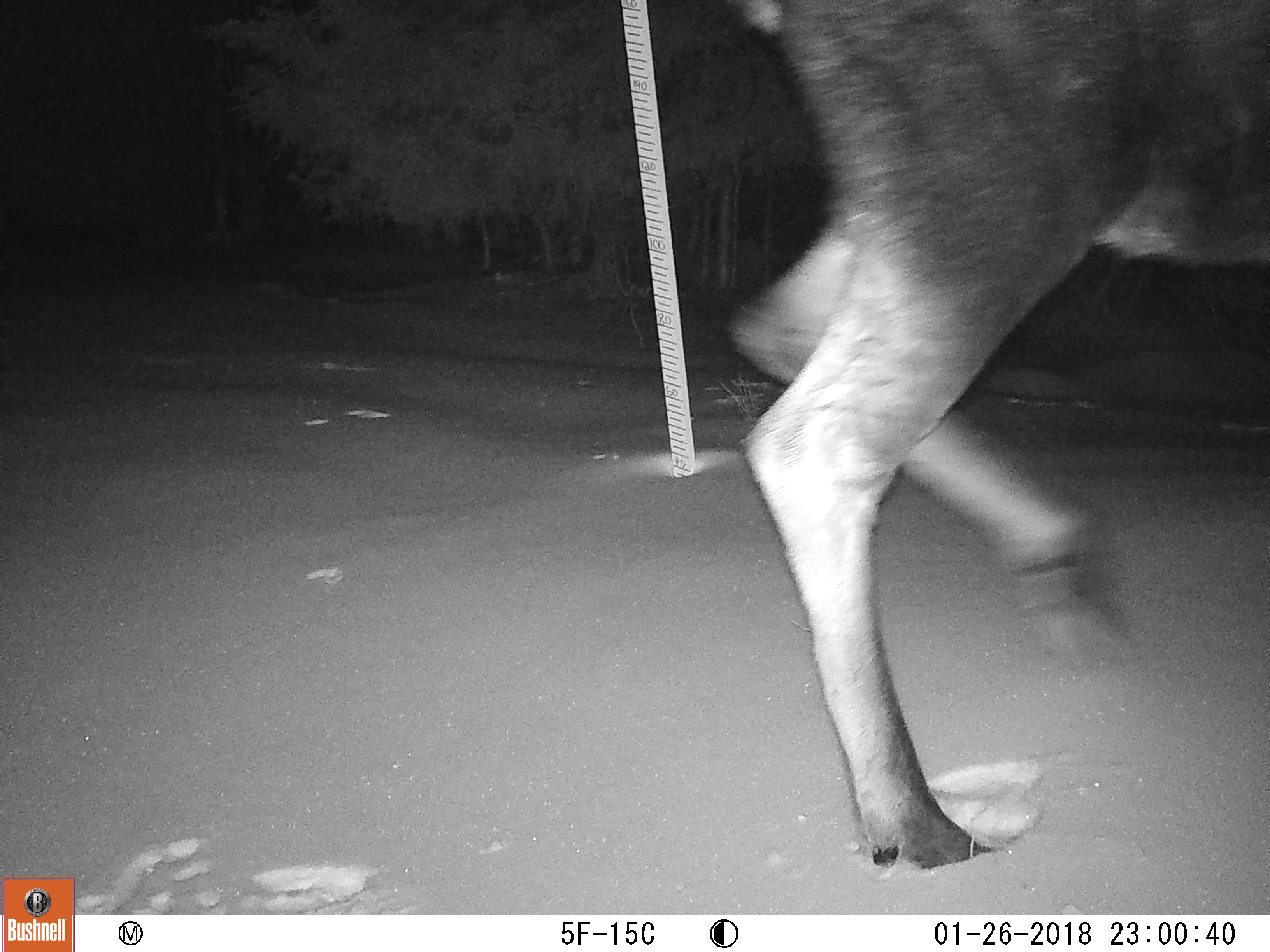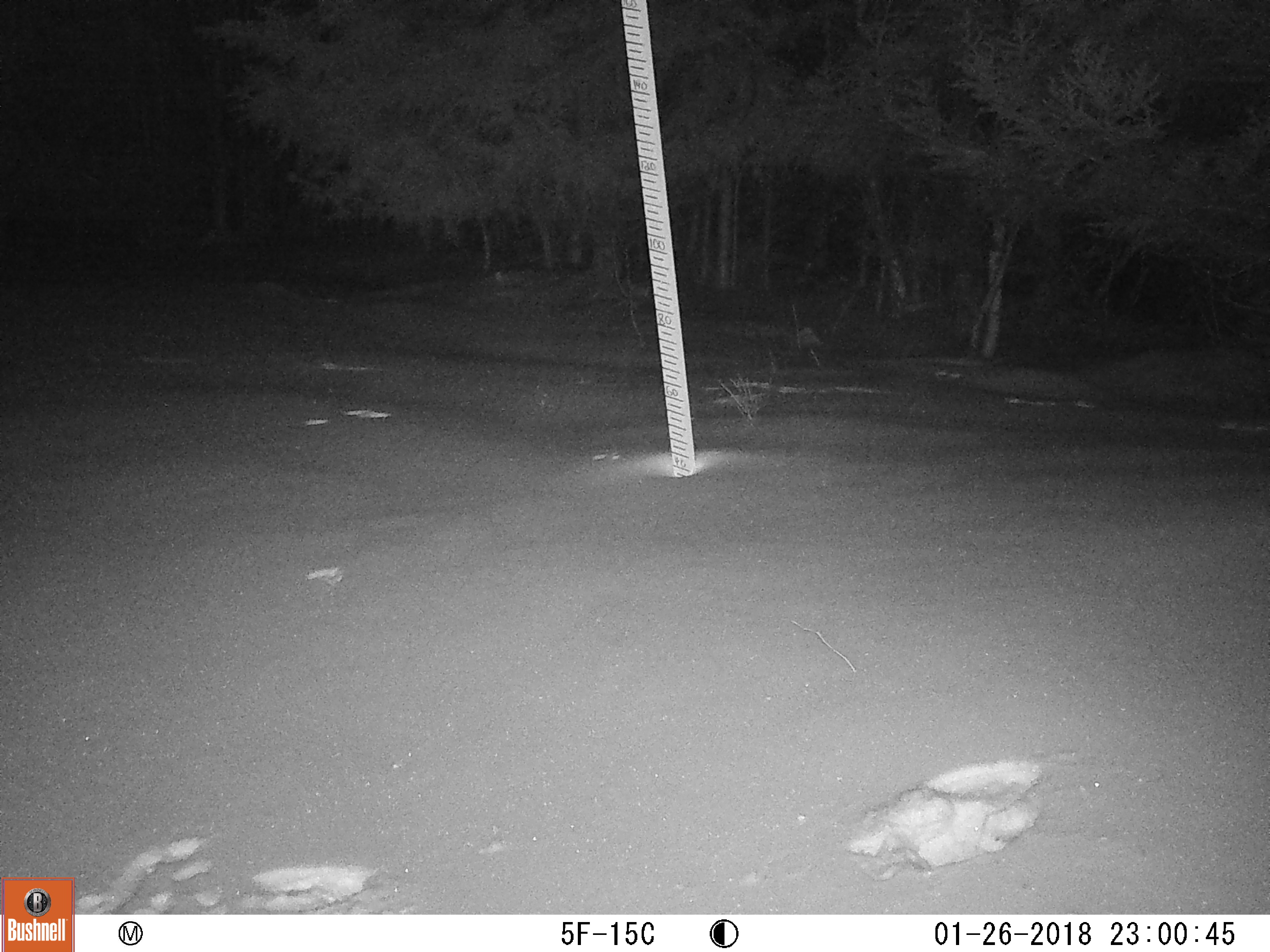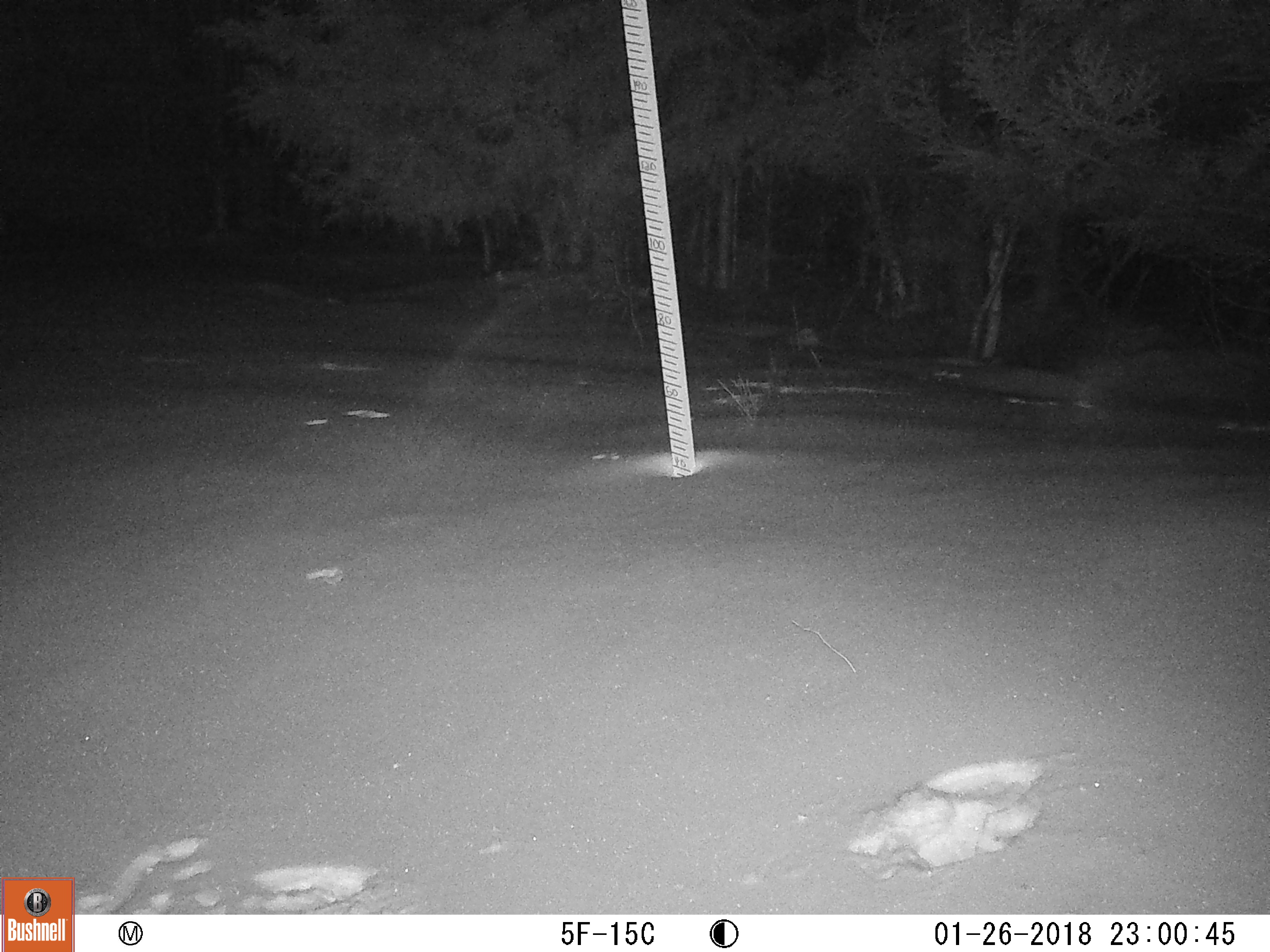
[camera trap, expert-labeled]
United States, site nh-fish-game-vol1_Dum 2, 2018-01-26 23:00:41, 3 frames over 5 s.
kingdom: Animalia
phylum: Chordata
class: Mammalia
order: Artiodactyla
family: Cervidae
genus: Alces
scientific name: Alces alces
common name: moose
Moose (Alces alces).